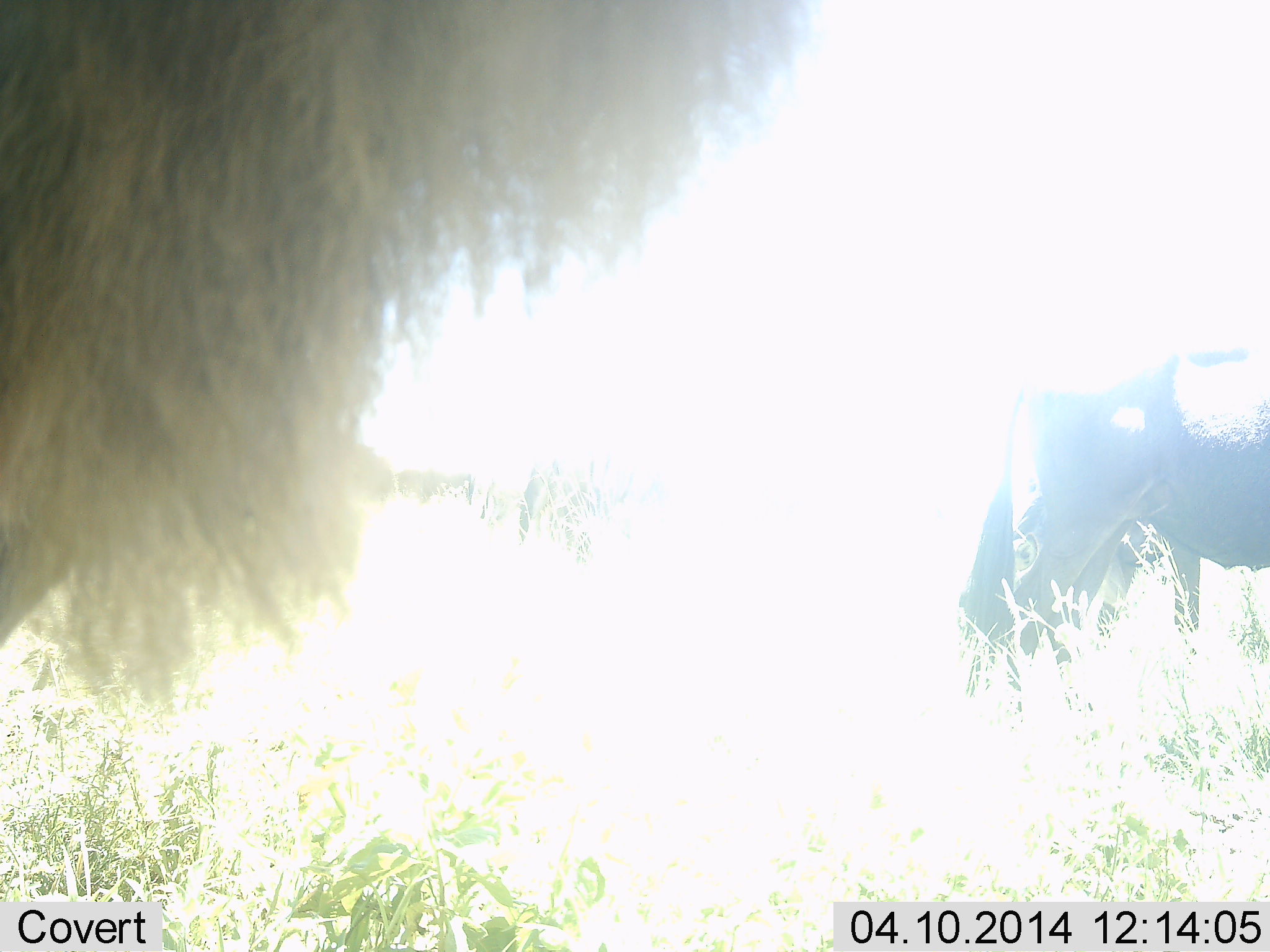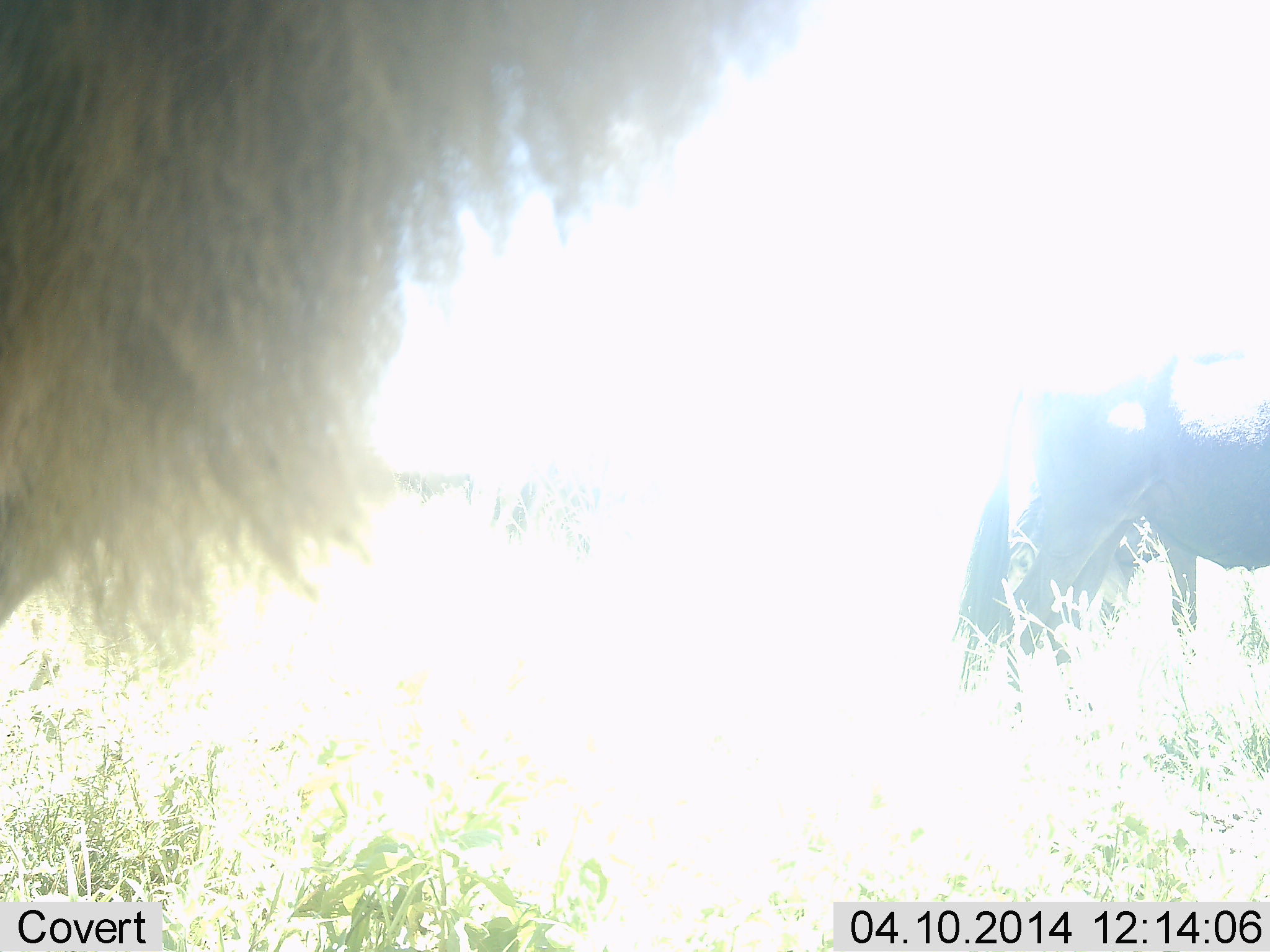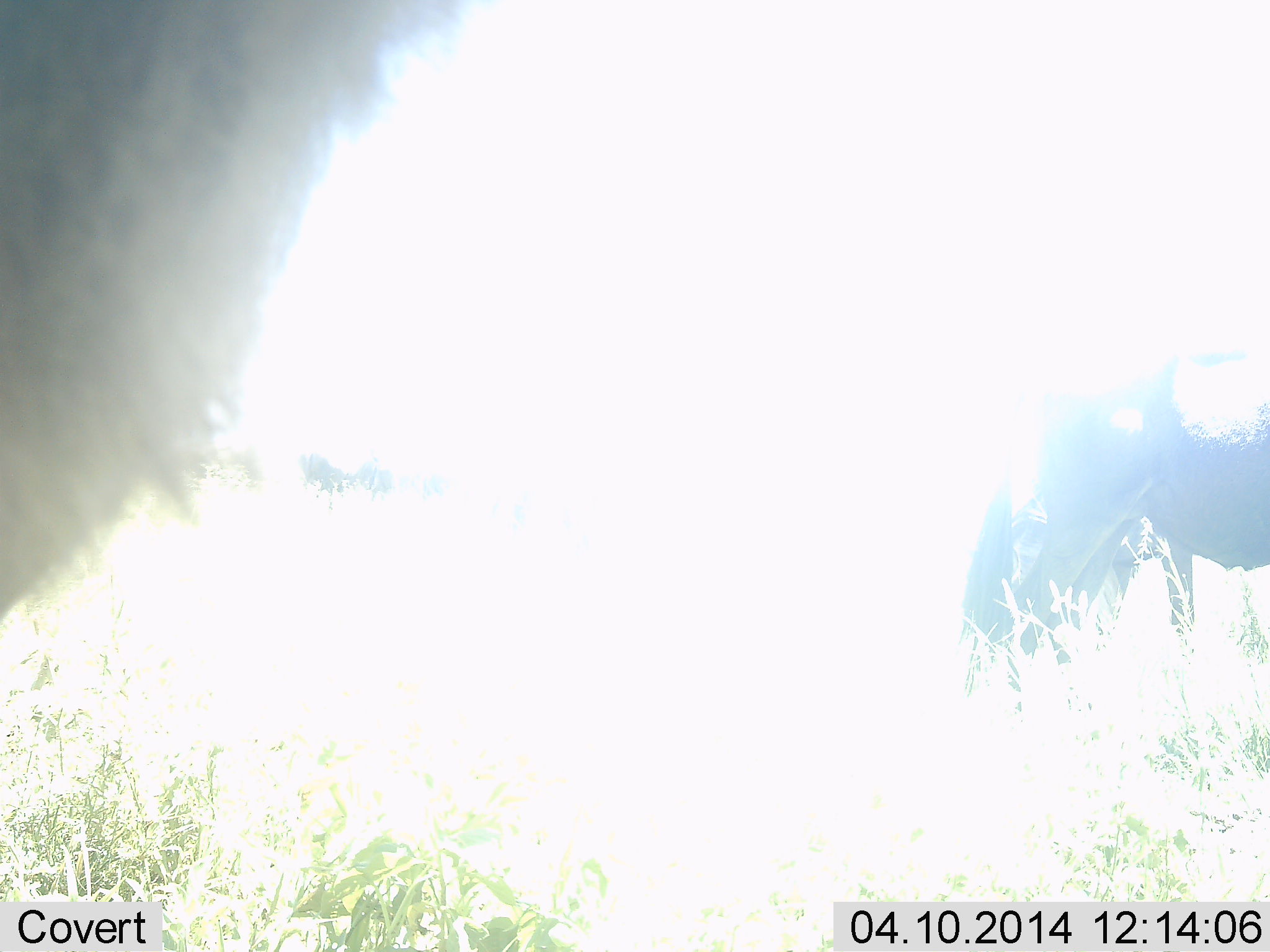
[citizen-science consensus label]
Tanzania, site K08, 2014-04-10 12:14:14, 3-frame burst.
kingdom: Animalia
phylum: Chordata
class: Mammalia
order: Artiodactyla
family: Bovidae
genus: Connochaetes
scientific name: Connochaetes taurinus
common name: blue wildebeest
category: wildebeest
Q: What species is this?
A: Wildebeest (blue wildebeest) (Connochaetes taurinus).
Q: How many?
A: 2.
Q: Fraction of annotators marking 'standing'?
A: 90%.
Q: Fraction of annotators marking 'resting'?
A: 0%.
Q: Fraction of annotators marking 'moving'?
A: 10%.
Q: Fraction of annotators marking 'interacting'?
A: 0%.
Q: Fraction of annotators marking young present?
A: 0%.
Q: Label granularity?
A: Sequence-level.